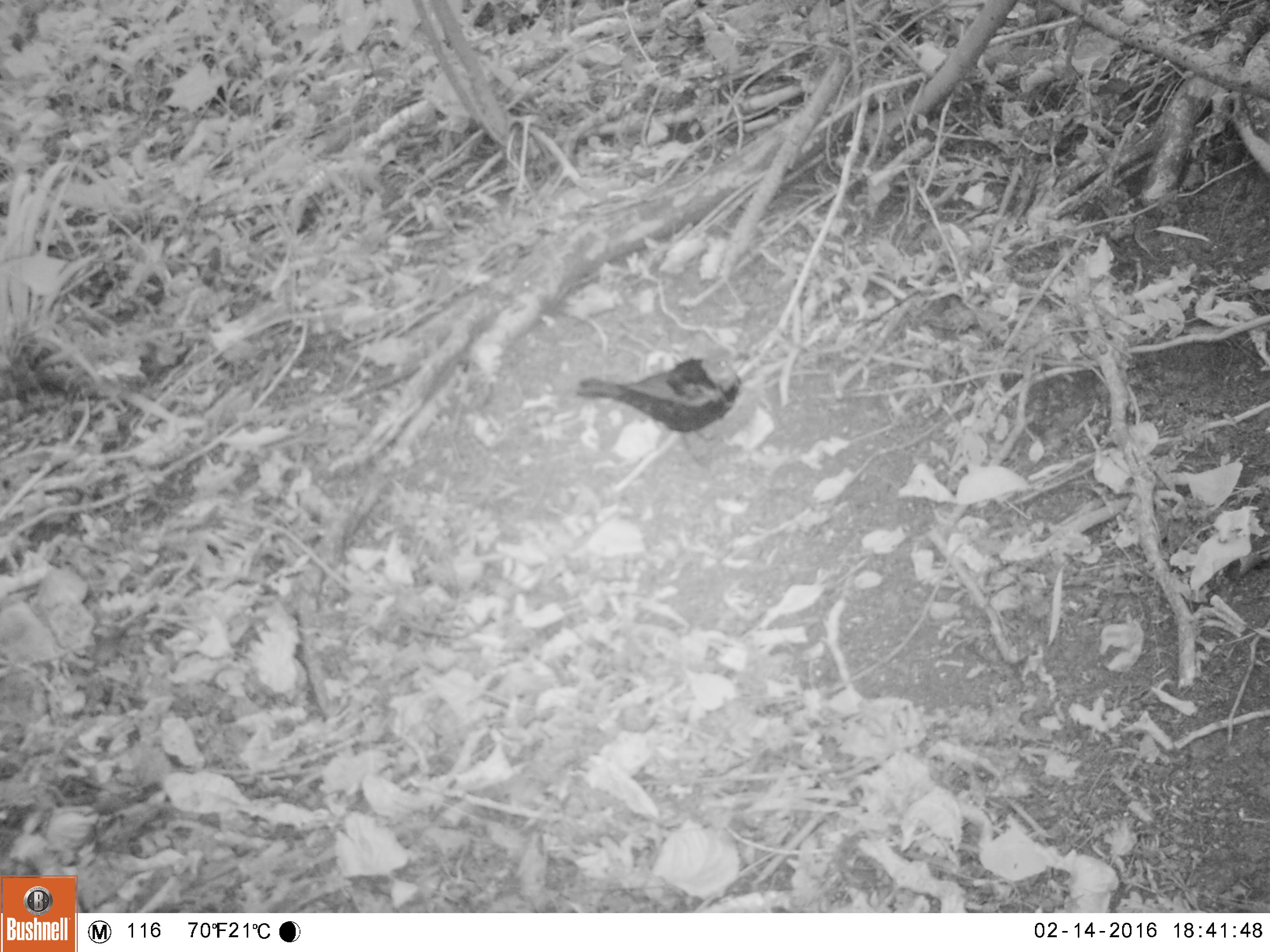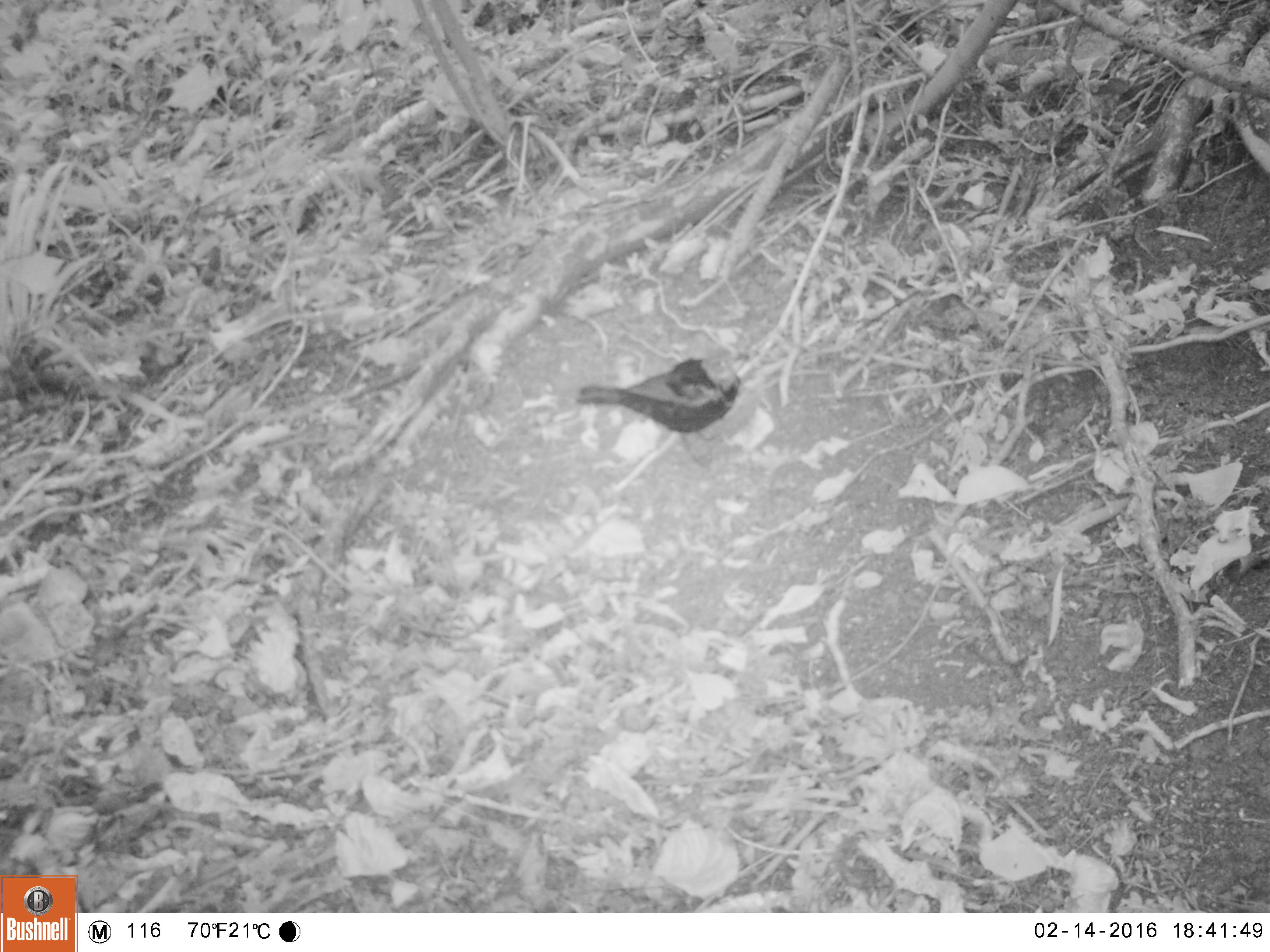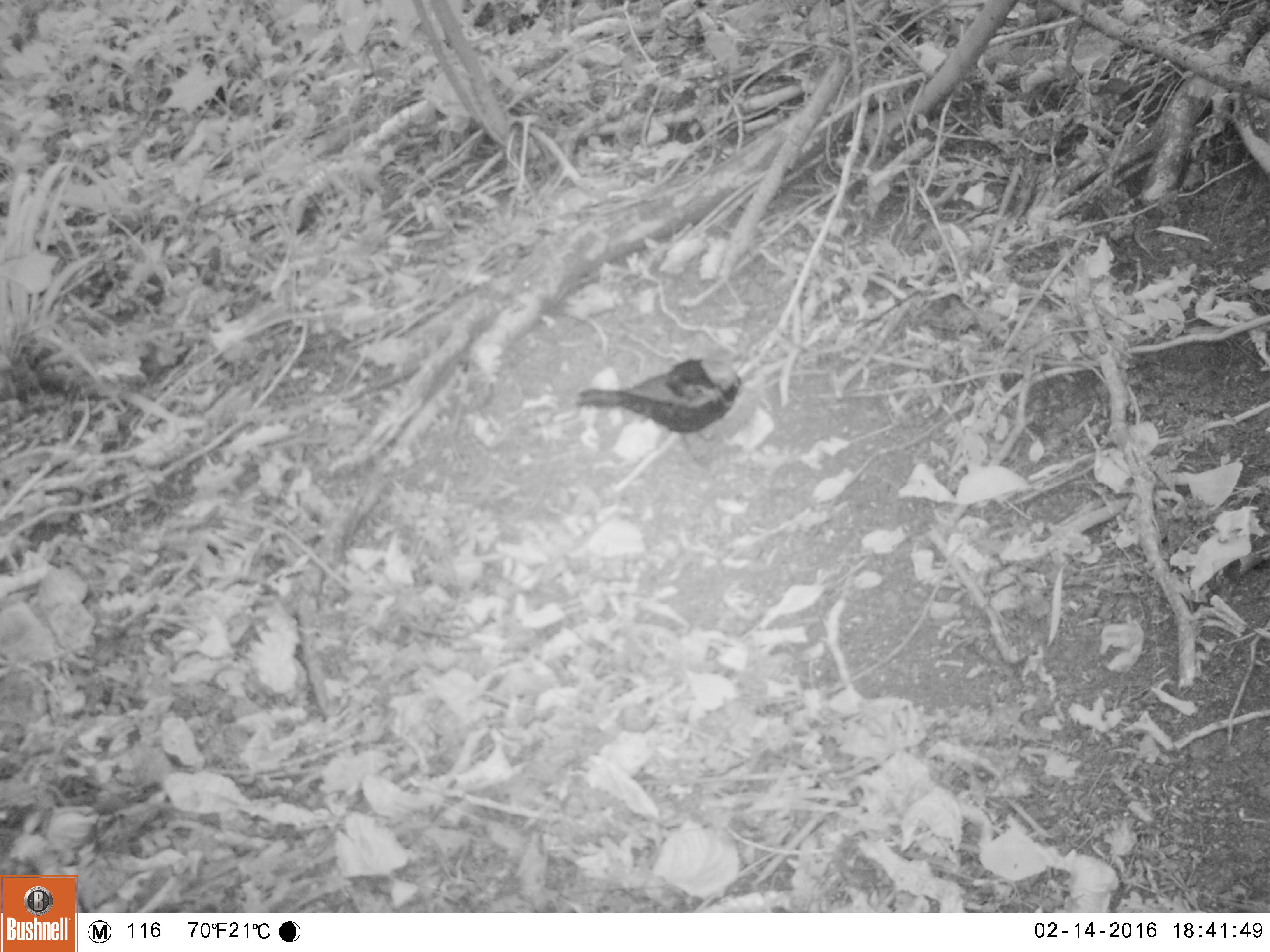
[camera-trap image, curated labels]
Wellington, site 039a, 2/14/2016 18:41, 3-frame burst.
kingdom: Animalia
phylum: Chordata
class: Aves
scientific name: Aves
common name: bird